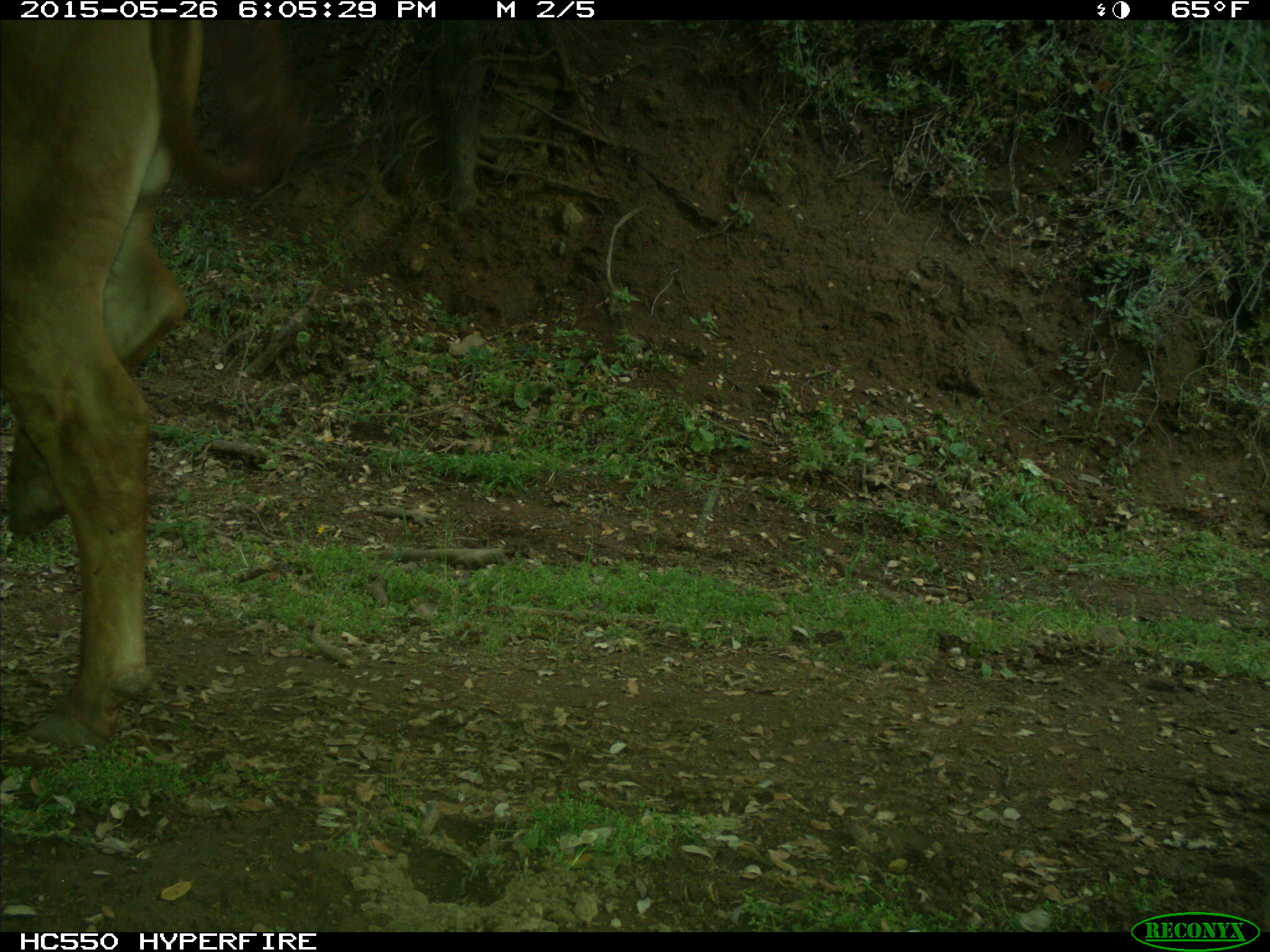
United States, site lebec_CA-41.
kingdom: Animalia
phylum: Chordata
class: Mammalia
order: Artiodactyla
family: Bovidae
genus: Bos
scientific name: Bos taurus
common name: domestic cow